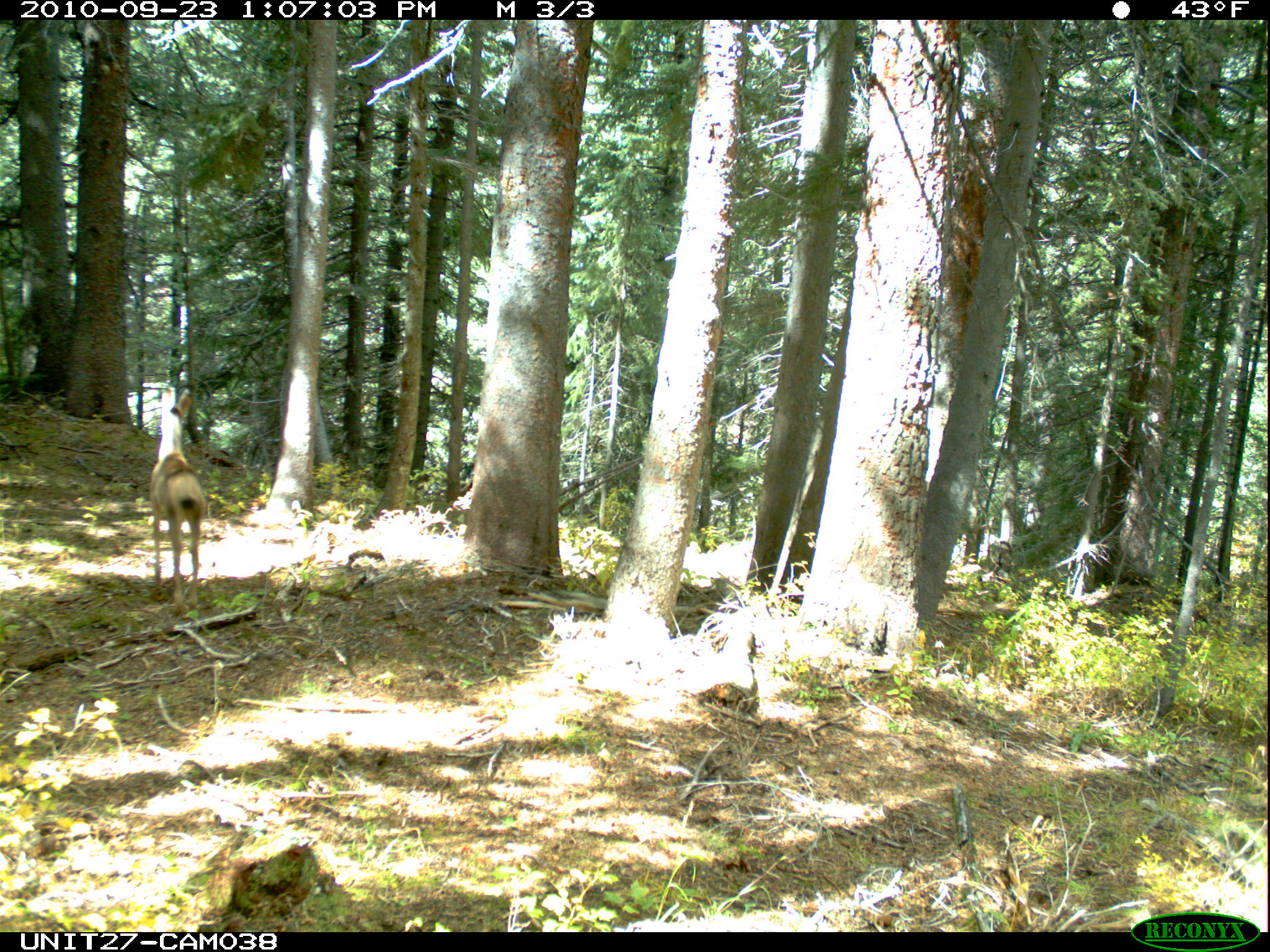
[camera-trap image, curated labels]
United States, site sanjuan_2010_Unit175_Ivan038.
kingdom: Animalia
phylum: Chordata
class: Mammalia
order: Artiodactyla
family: Cervidae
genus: Odocoileus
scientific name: Odocoileus hemionus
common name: mule deer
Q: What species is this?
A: Odocoileus hemionus (mule deer).